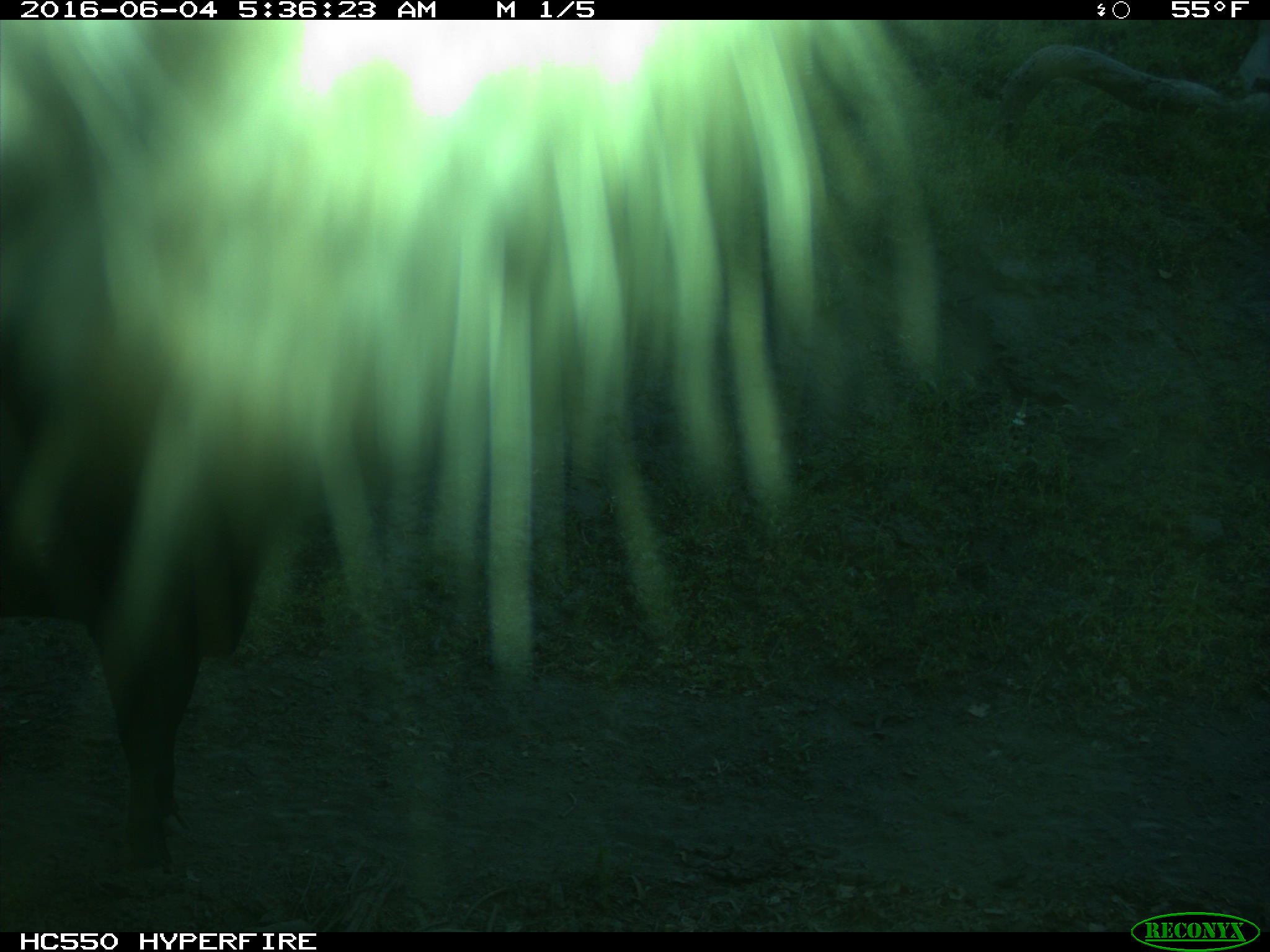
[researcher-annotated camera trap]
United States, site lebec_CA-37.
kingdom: Animalia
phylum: Chordata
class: Mammalia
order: Artiodactyla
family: Bovidae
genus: Bos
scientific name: Bos taurus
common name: domestic cow